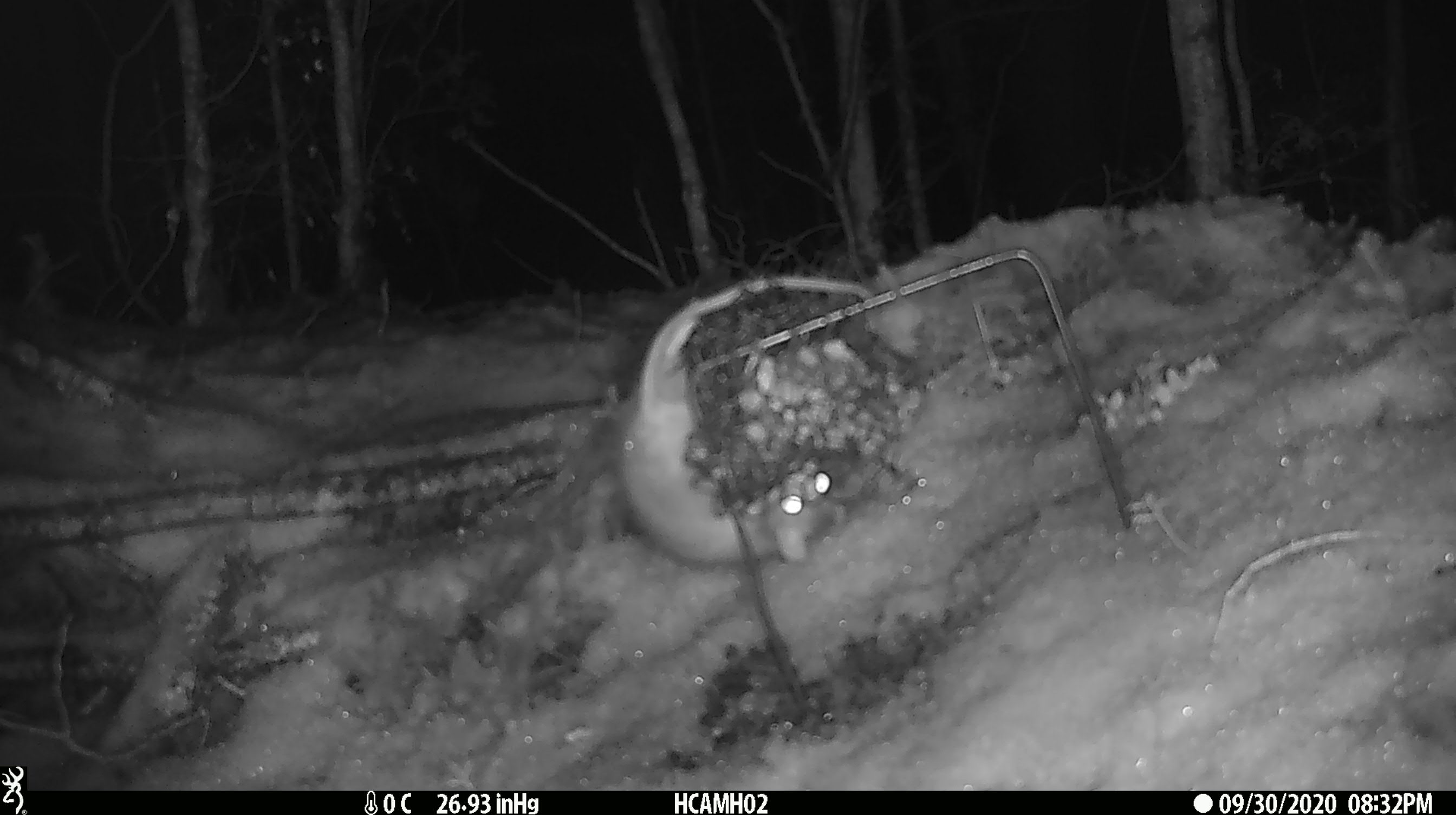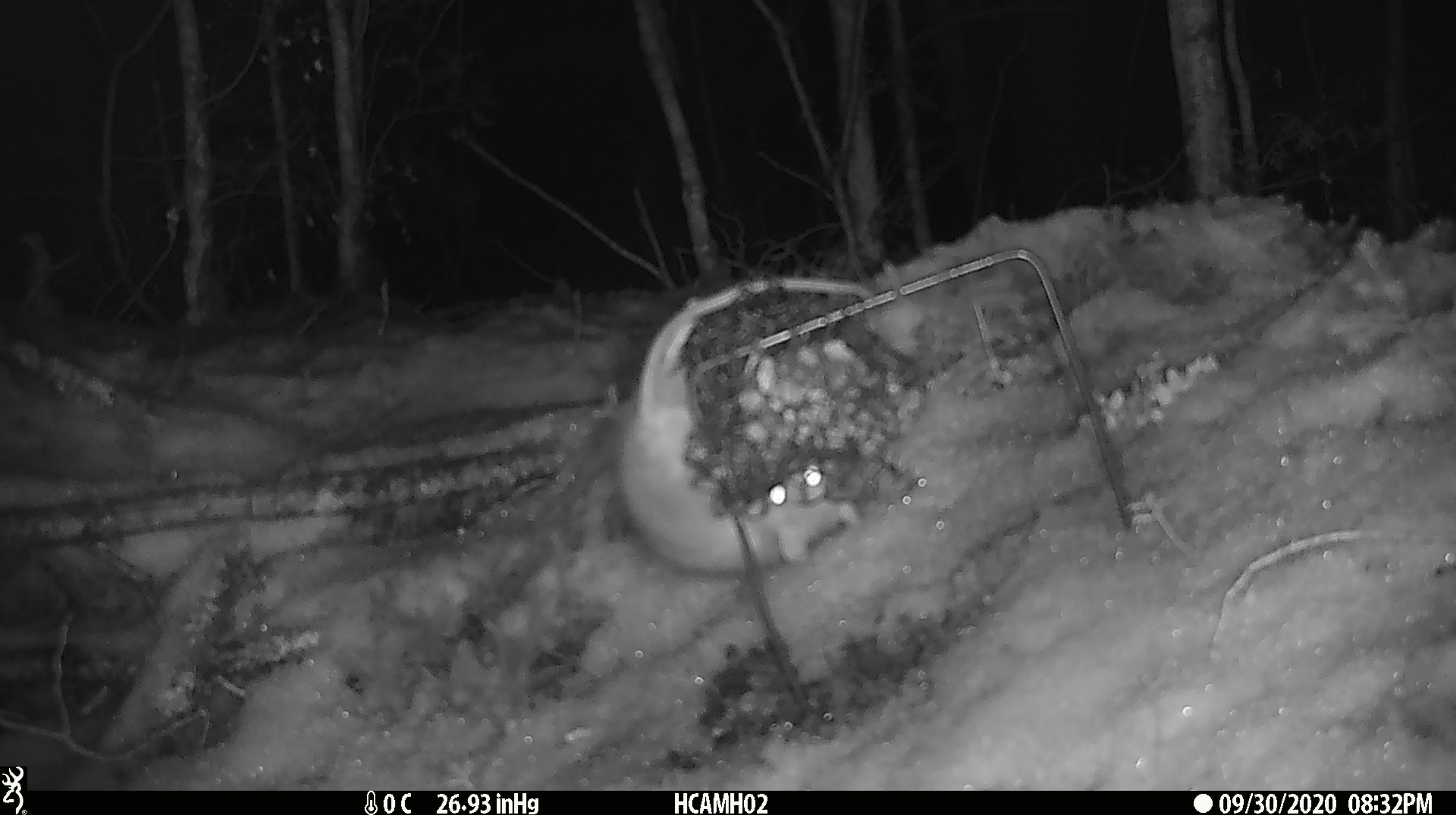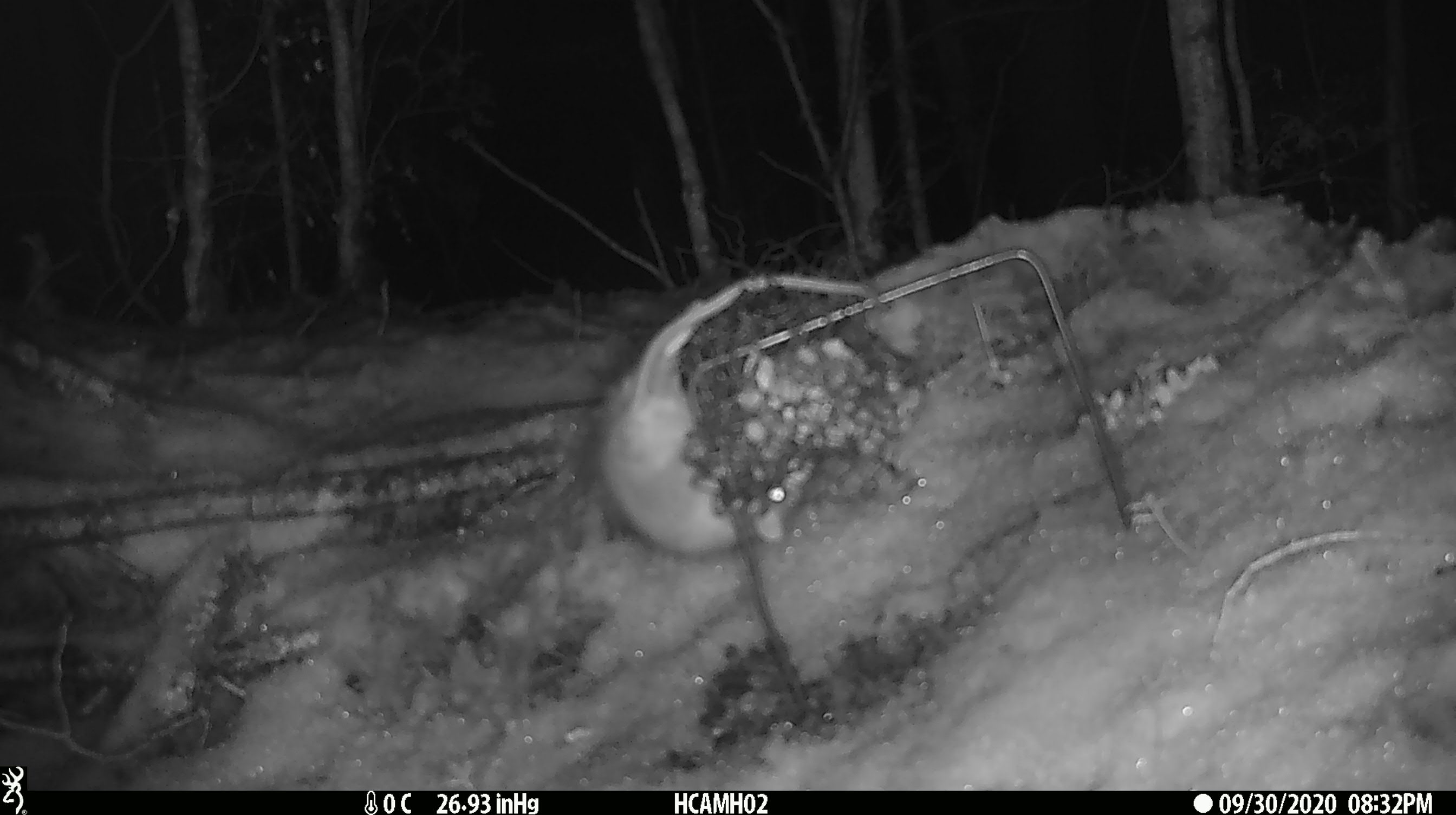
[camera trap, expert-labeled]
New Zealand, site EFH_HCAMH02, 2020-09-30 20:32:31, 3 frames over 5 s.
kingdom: Animalia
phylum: Chordata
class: Mammalia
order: Rodentia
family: Muridae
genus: Rattus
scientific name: Rattus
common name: rat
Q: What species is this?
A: Rat (Rattus).